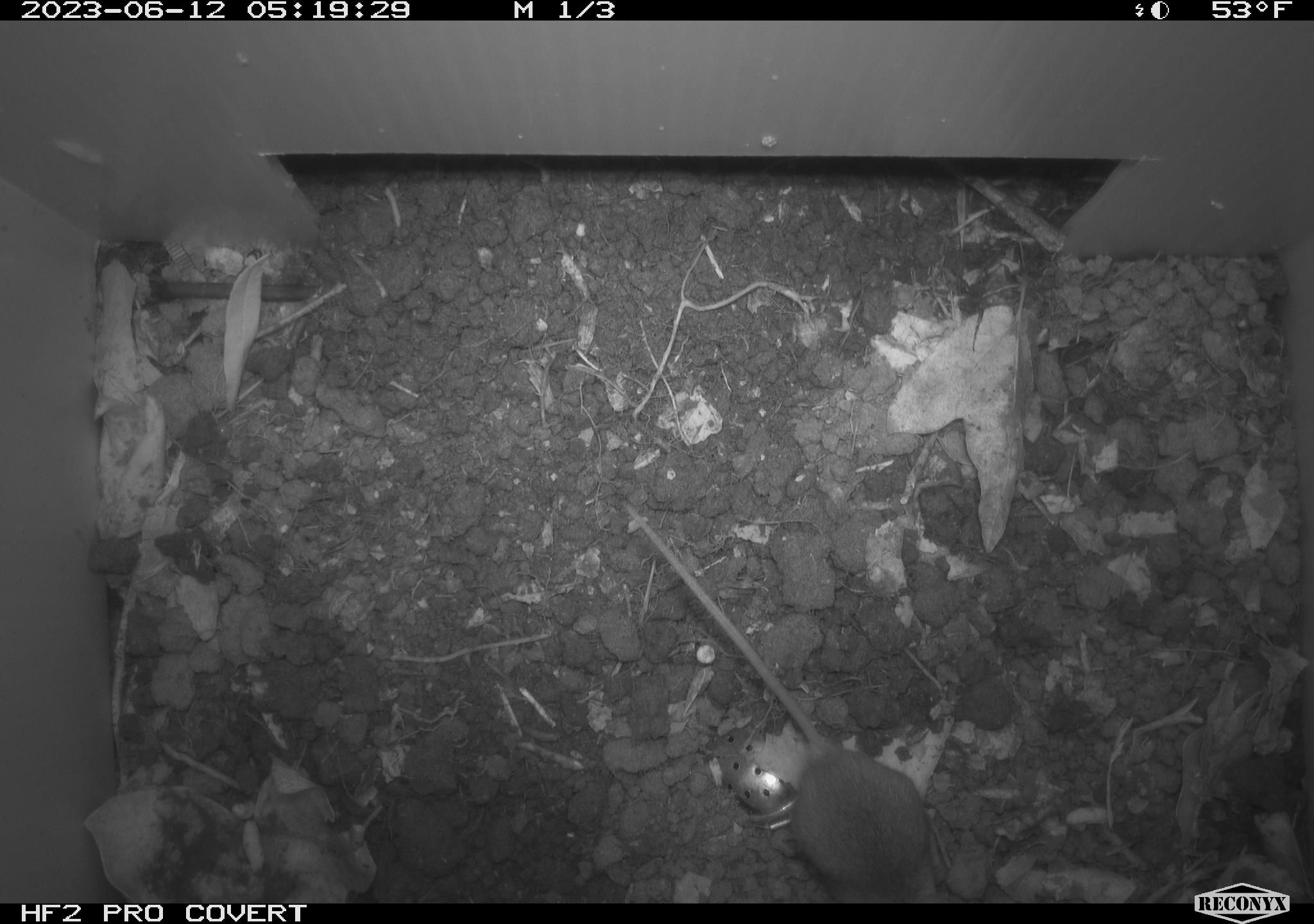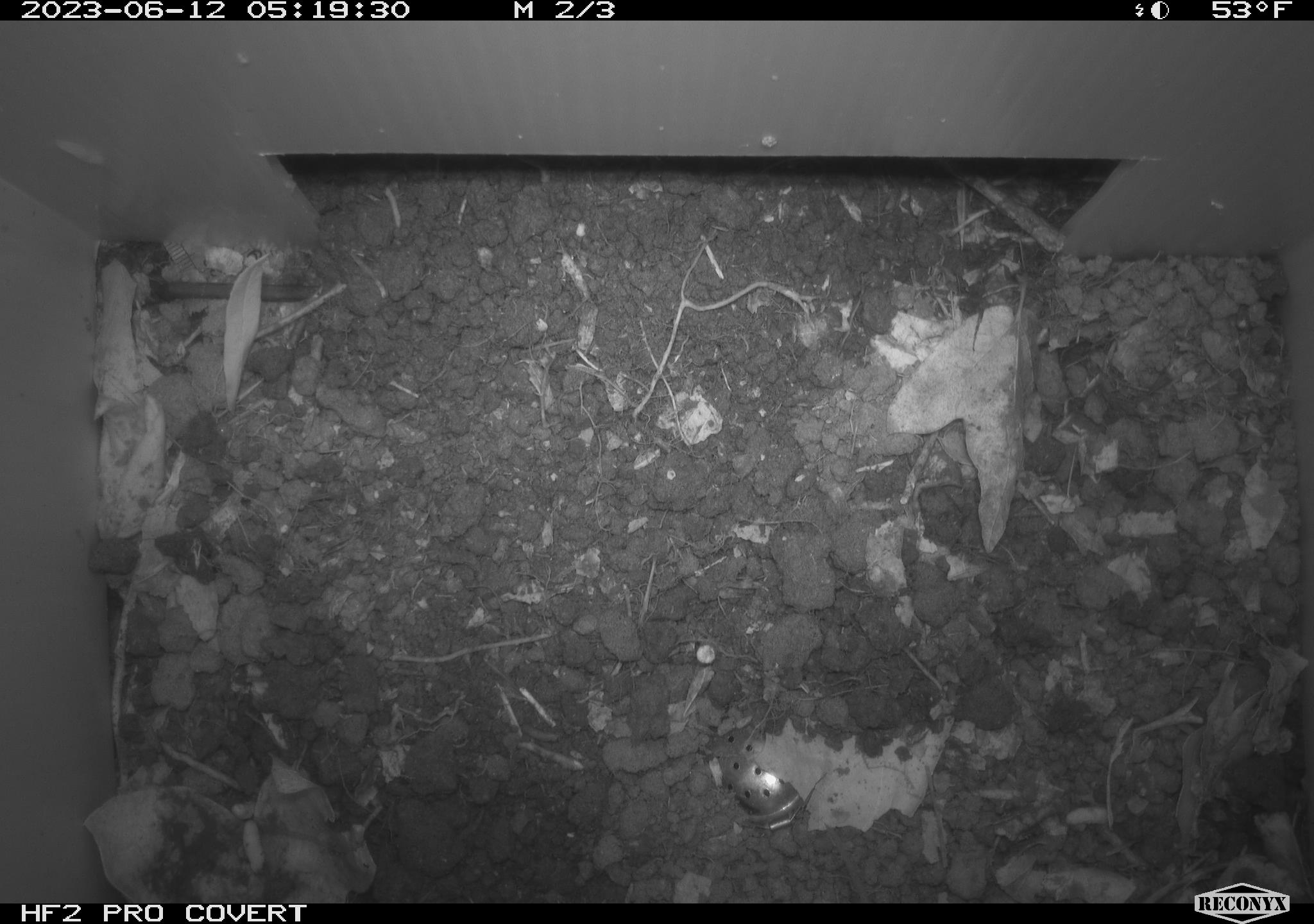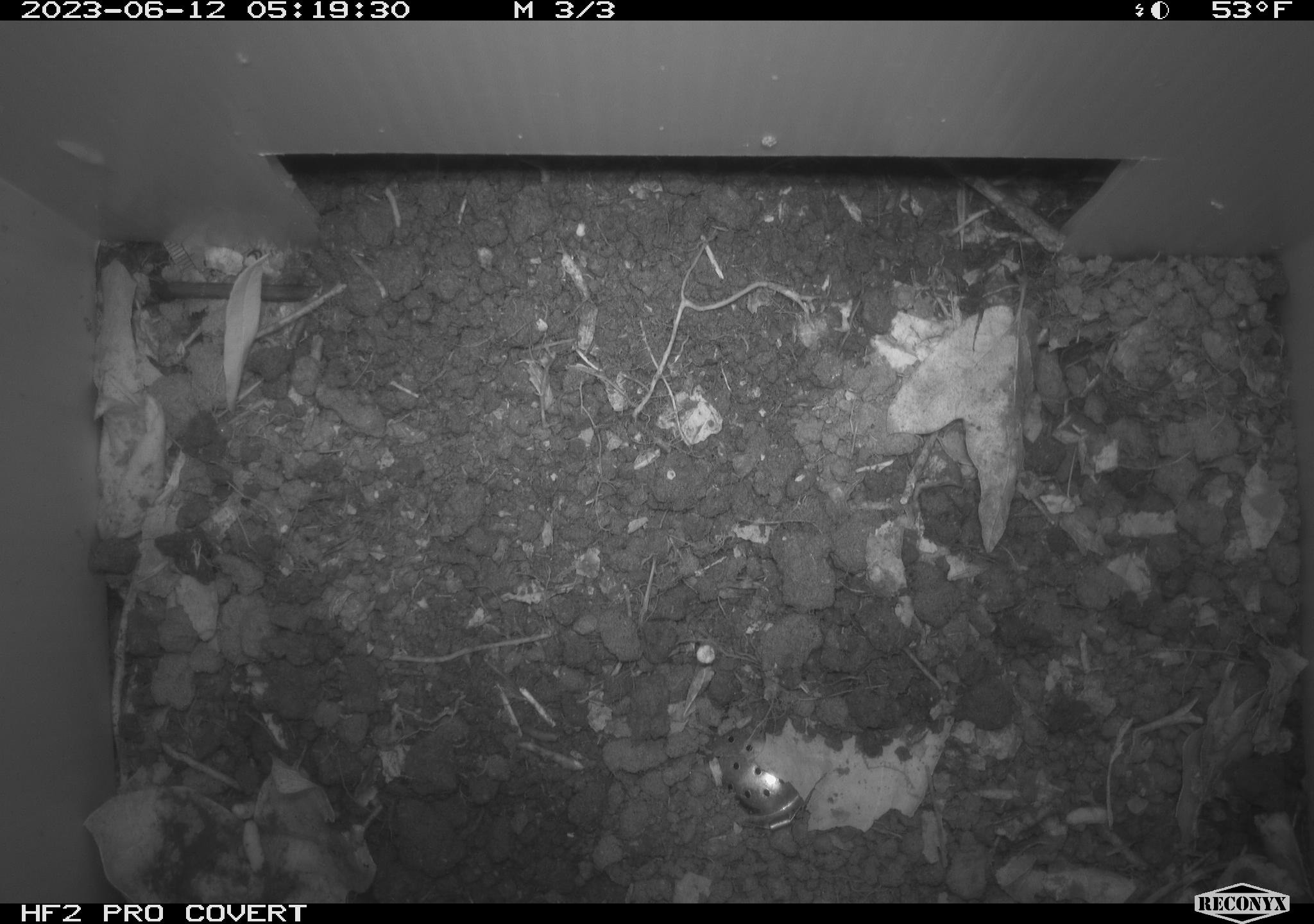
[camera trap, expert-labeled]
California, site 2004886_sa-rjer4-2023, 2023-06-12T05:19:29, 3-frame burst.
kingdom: Animalia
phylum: Chordata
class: Mammalia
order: Rodentia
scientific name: Rodentia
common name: mouse species